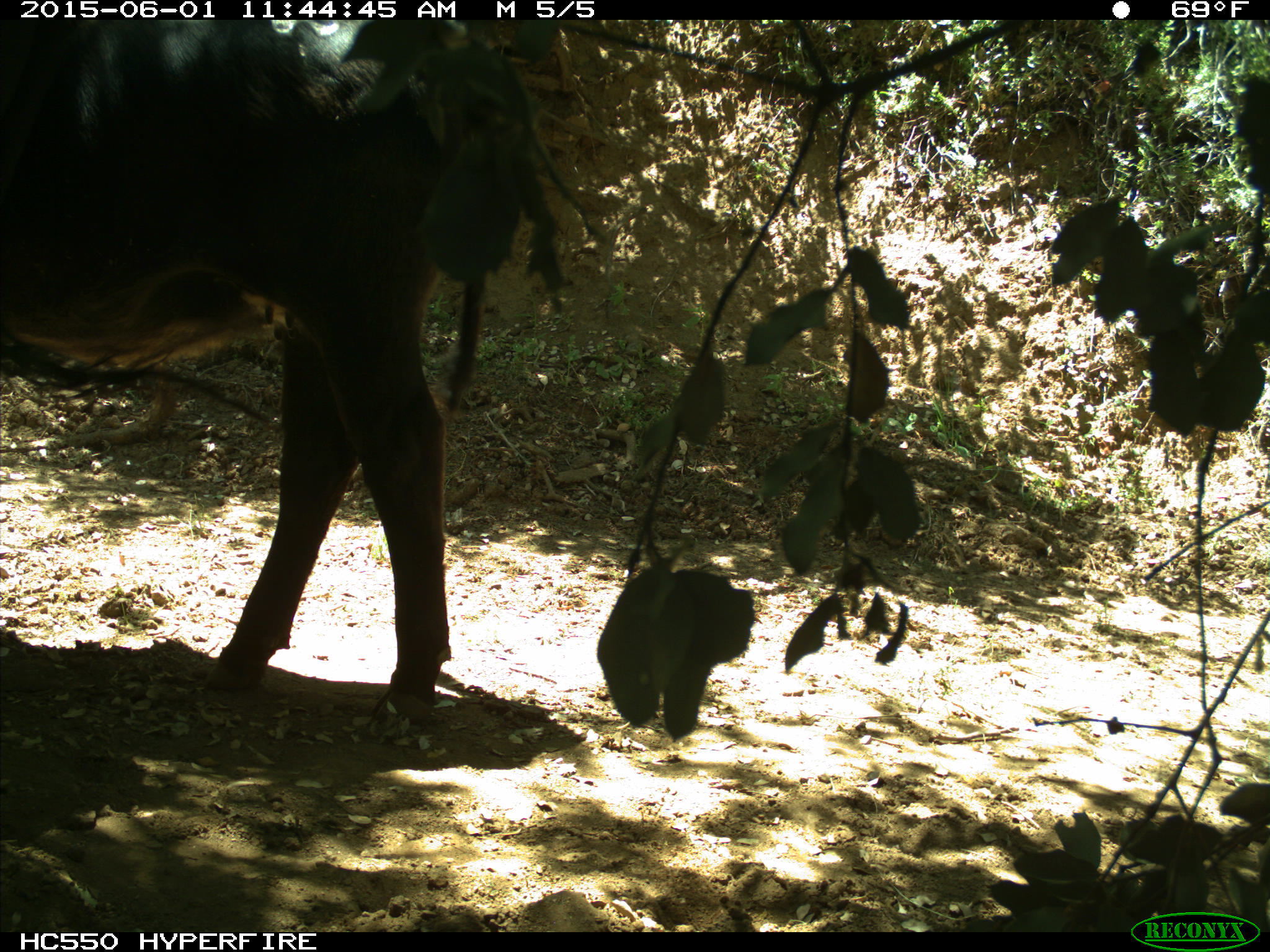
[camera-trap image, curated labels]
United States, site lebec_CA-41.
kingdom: Animalia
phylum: Chordata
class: Mammalia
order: Artiodactyla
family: Bovidae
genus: Bos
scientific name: Bos taurus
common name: domestic cow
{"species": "Bos taurus (domestic cow)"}